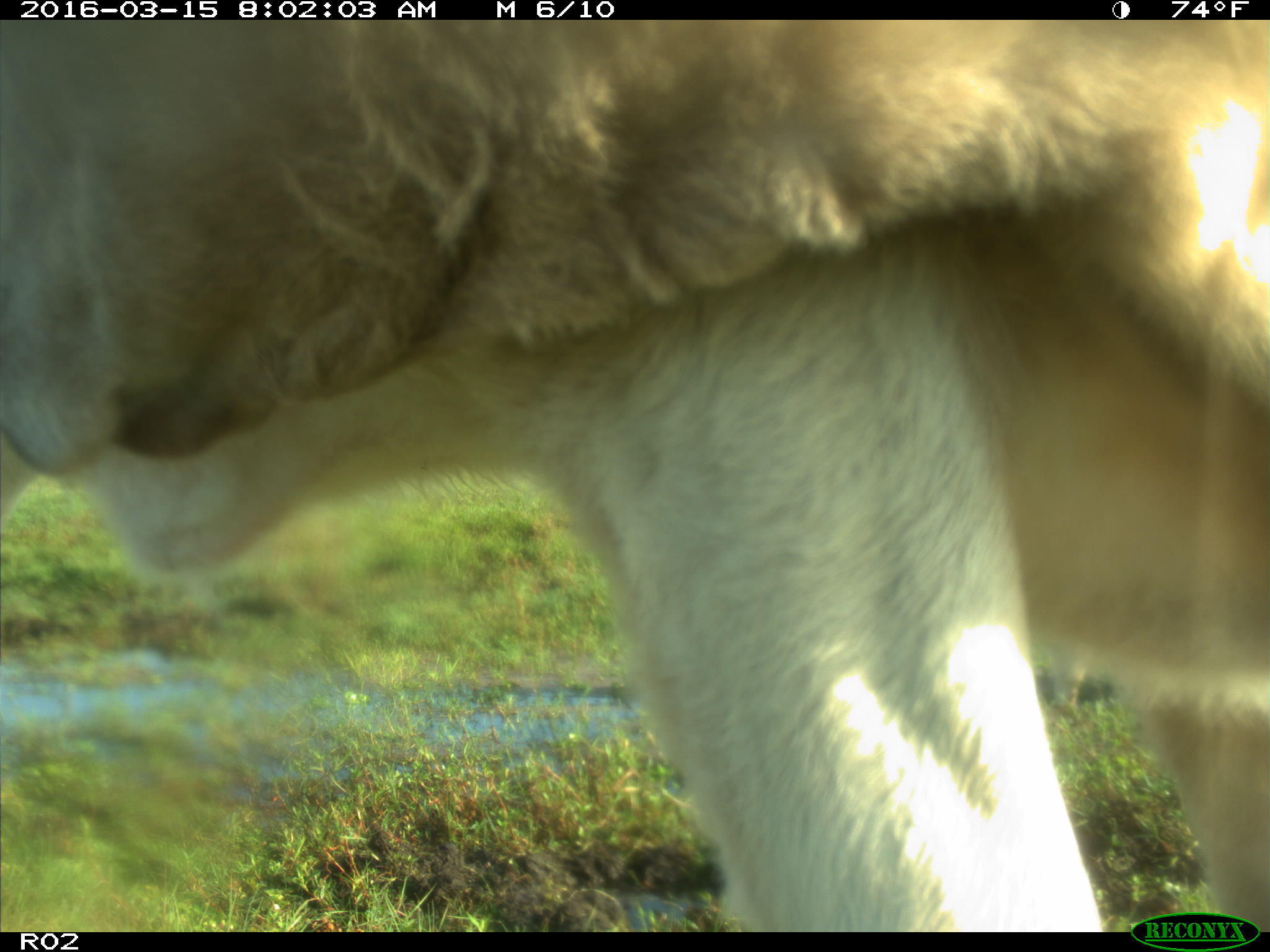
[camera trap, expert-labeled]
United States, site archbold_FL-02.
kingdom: Animalia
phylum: Chordata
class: Mammalia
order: Artiodactyla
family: Bovidae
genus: Bos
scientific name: Bos taurus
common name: domestic cow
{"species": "Bos taurus (domestic cow)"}